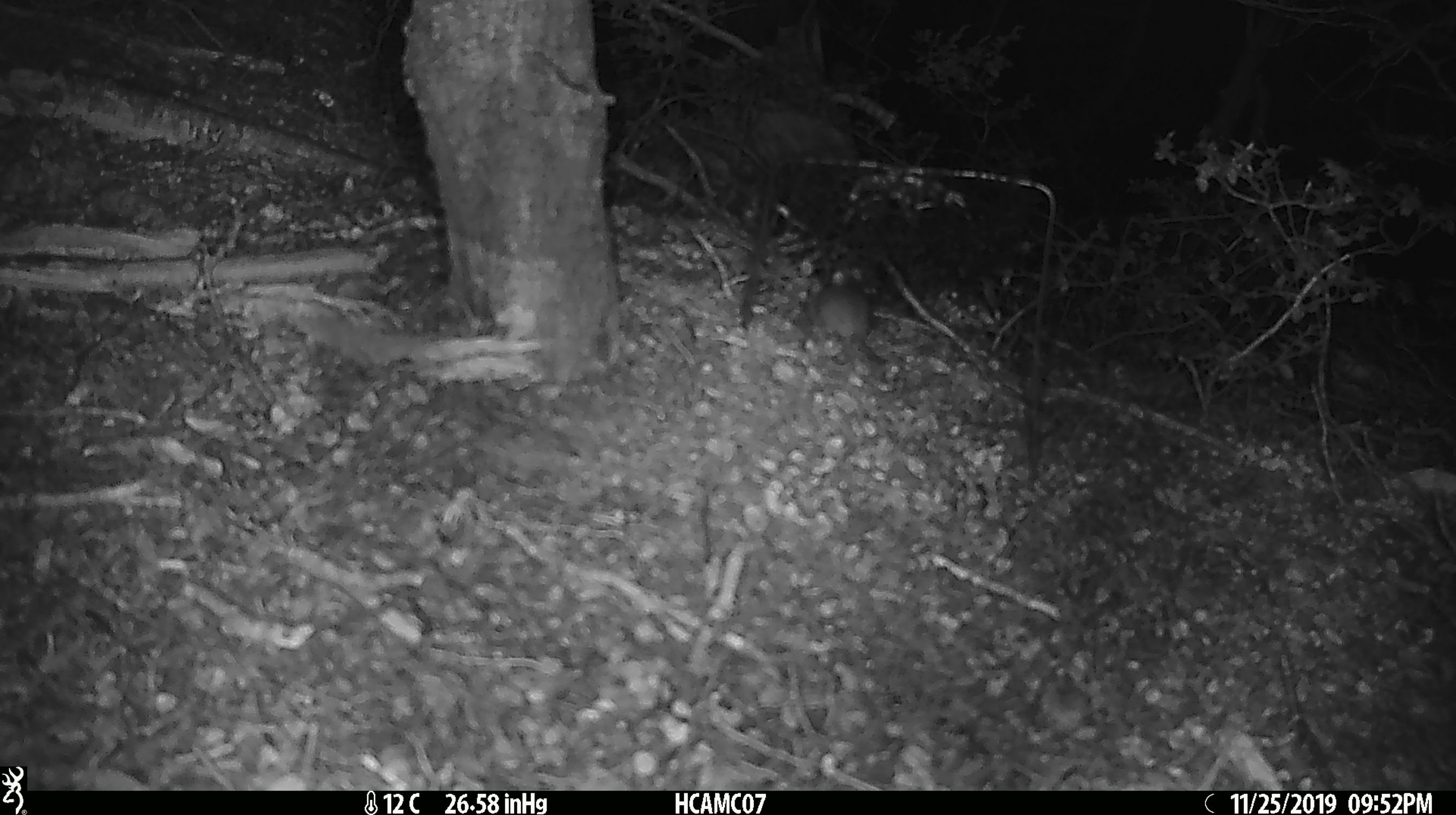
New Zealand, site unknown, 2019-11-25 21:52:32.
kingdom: Animalia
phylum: Chordata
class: Mammalia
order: Rodentia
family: Muridae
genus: Mus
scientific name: Mus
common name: mouse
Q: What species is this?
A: Mouse (Mus).